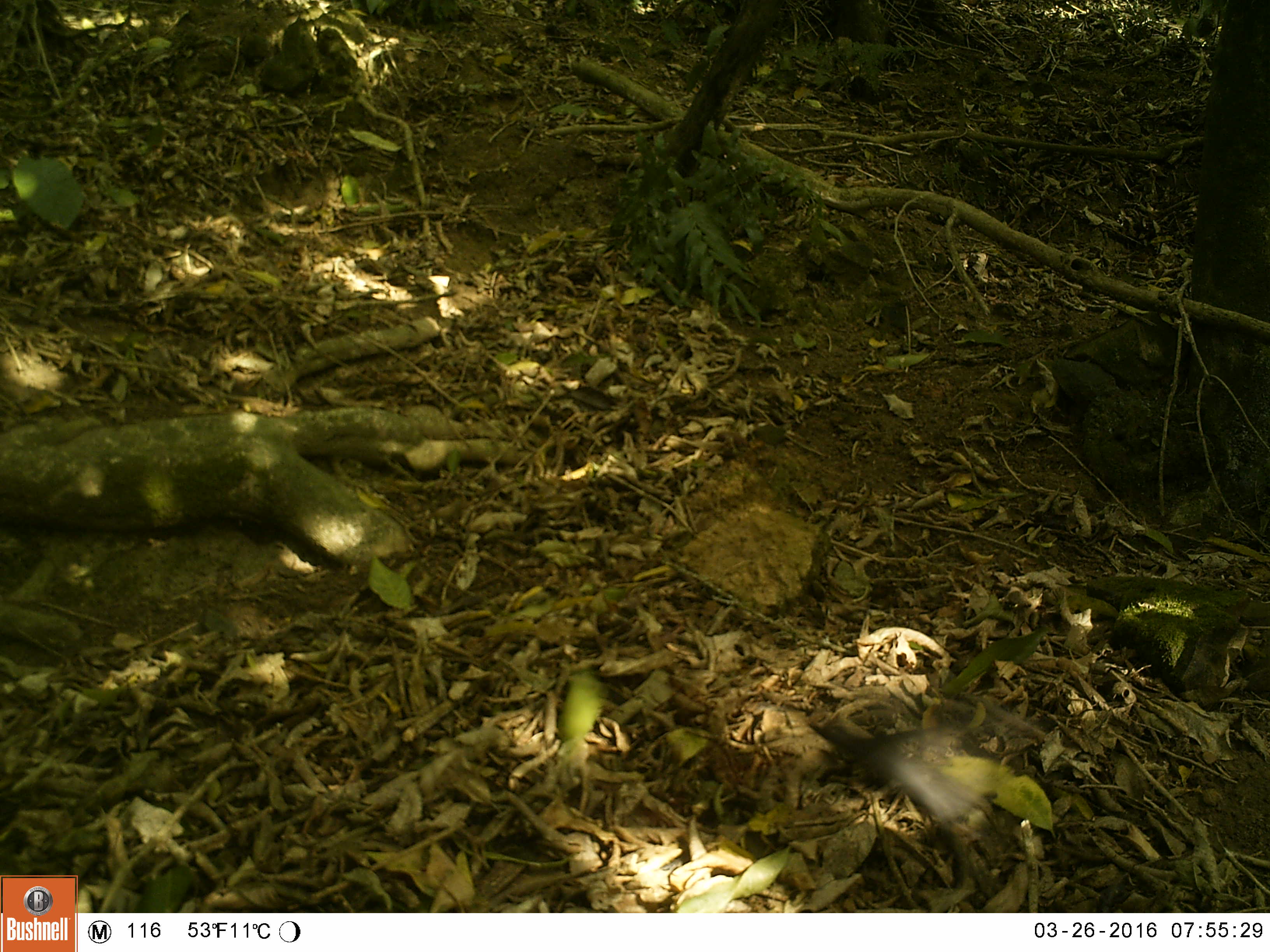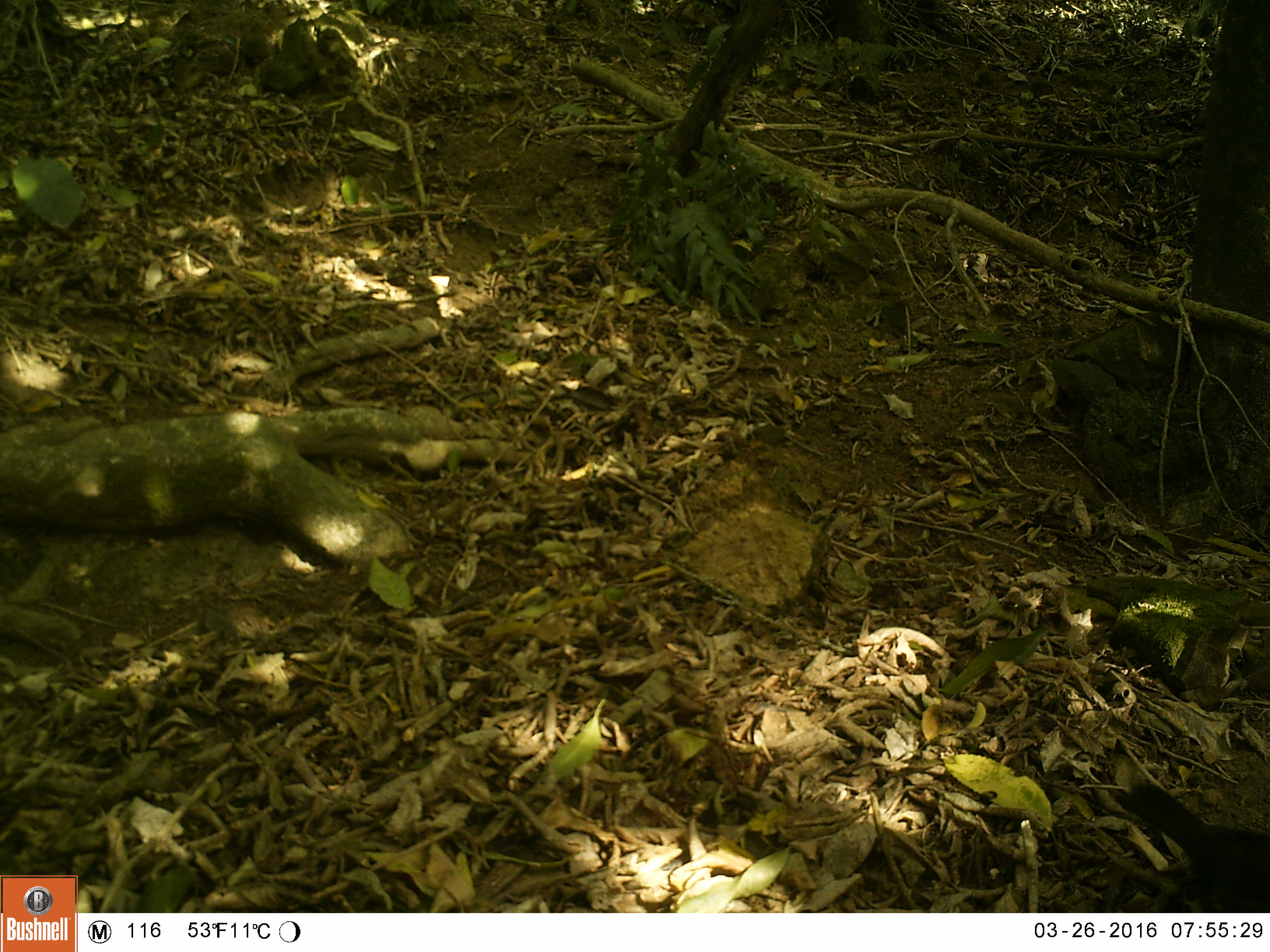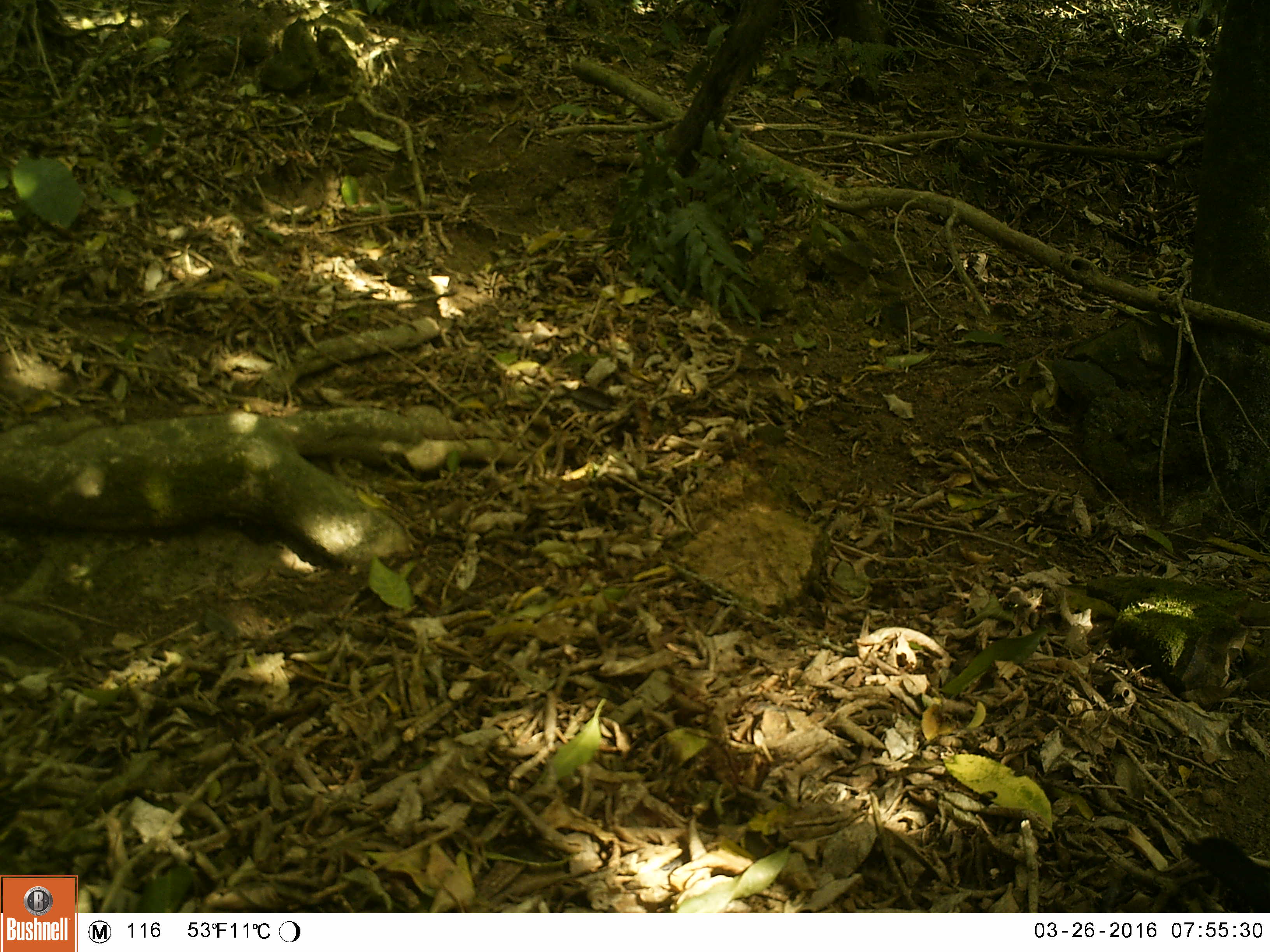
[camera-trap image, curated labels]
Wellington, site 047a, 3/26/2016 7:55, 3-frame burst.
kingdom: Animalia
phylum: Chordata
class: Aves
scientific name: Aves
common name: bird